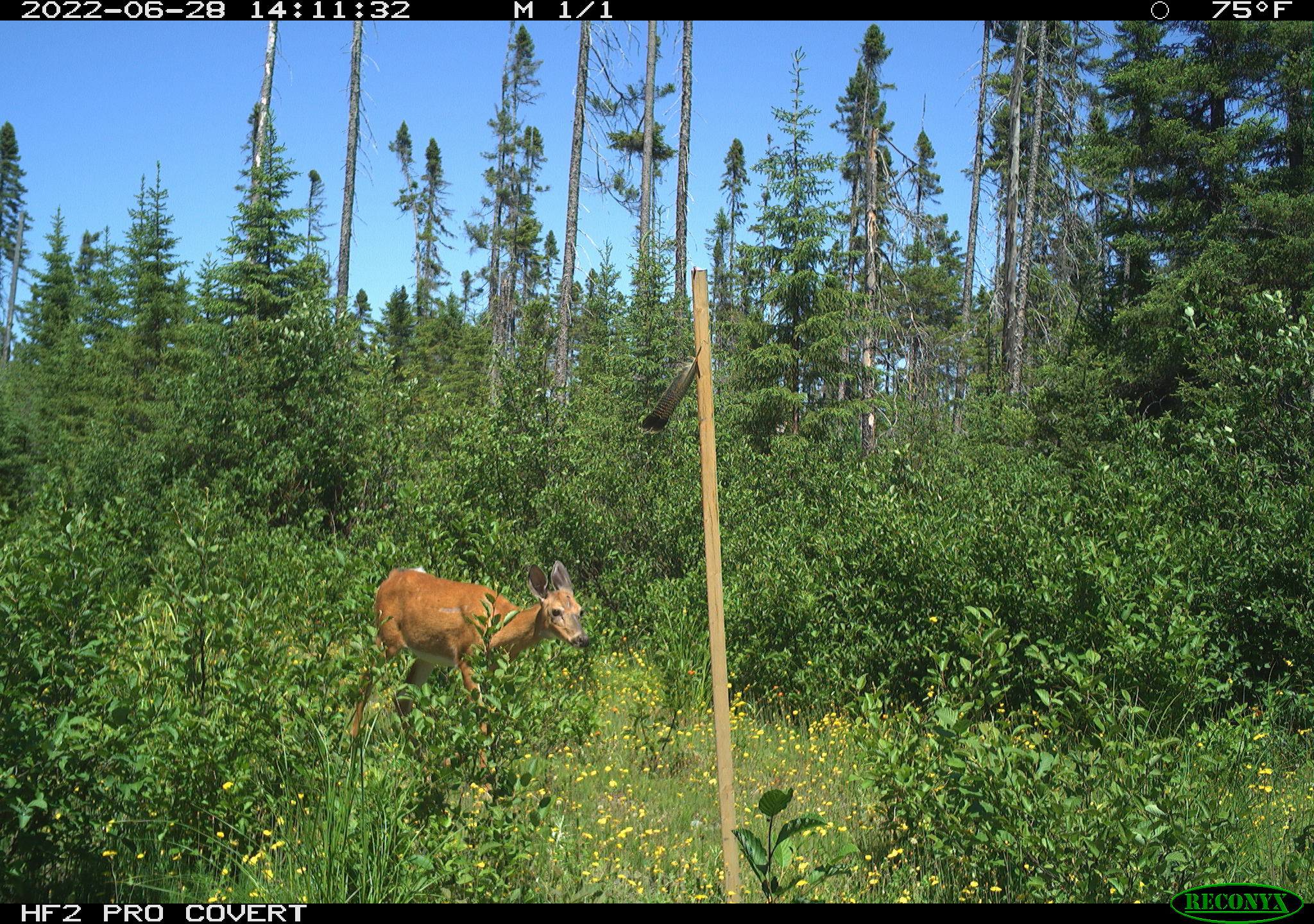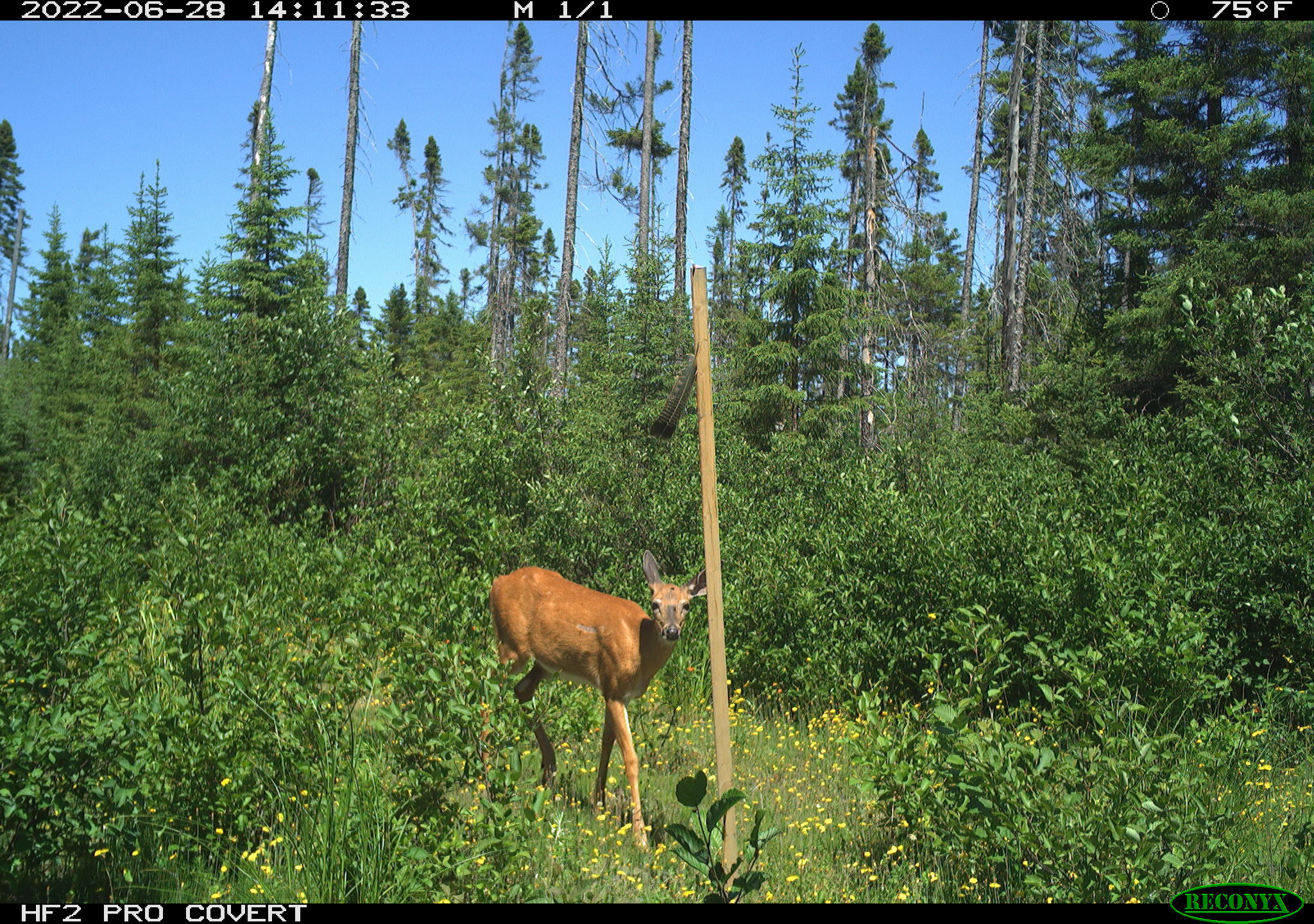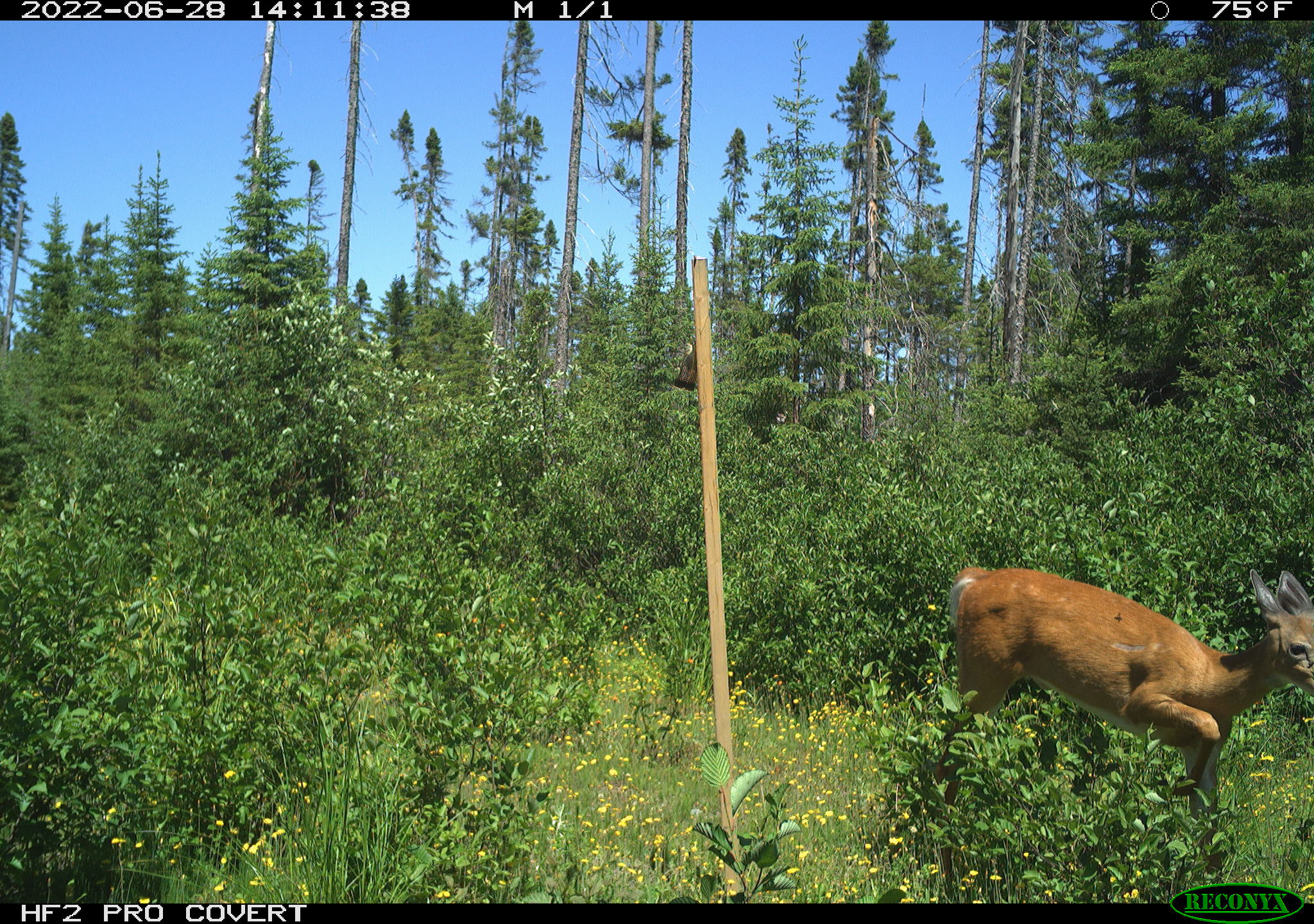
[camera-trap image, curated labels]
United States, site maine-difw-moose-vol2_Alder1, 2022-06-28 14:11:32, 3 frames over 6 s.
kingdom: Animalia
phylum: Chordata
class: Mammalia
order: Artiodactyla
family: Cervidae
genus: Odocoileus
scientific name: Odocoileus virginianus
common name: white-tailed deer